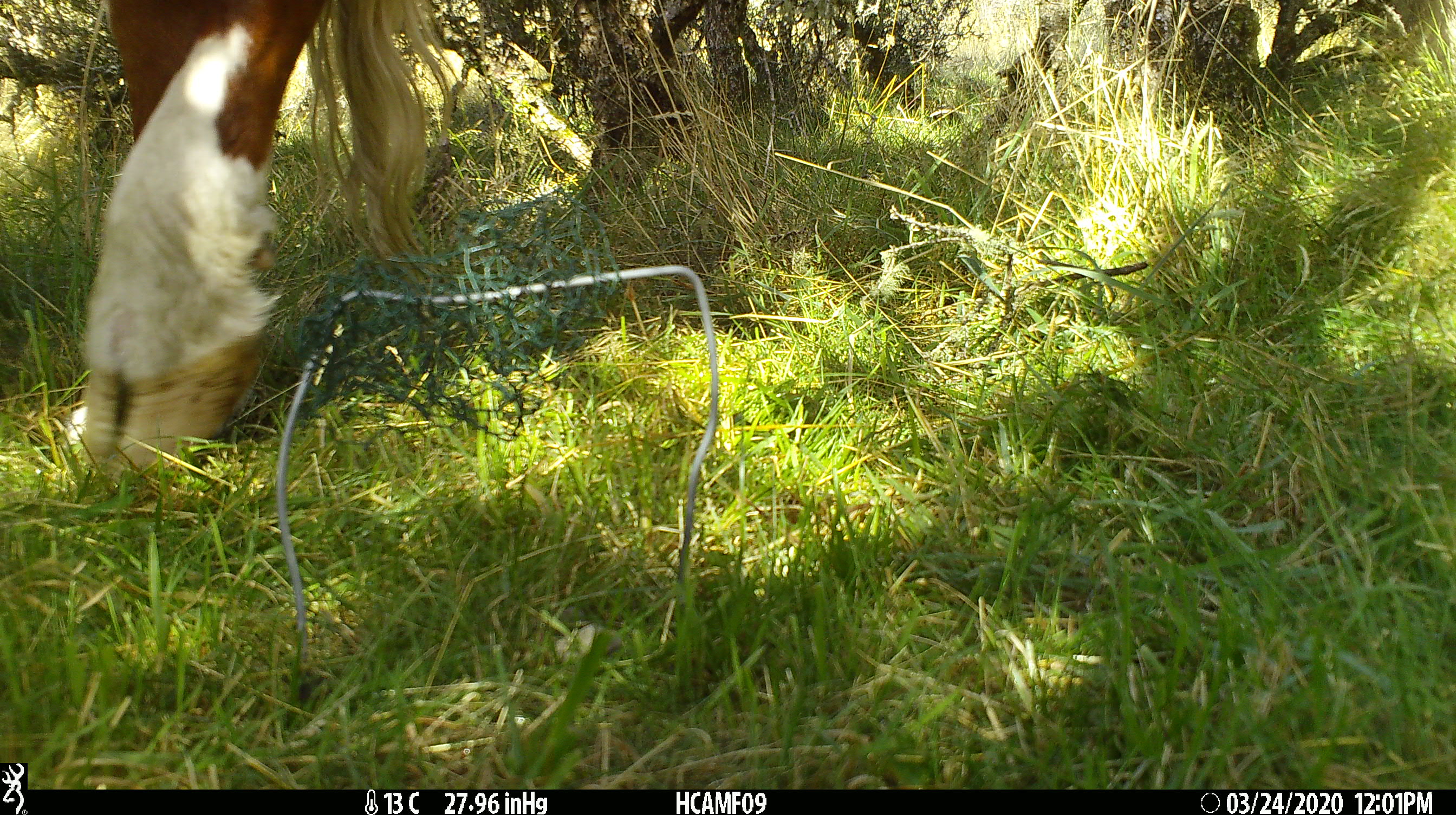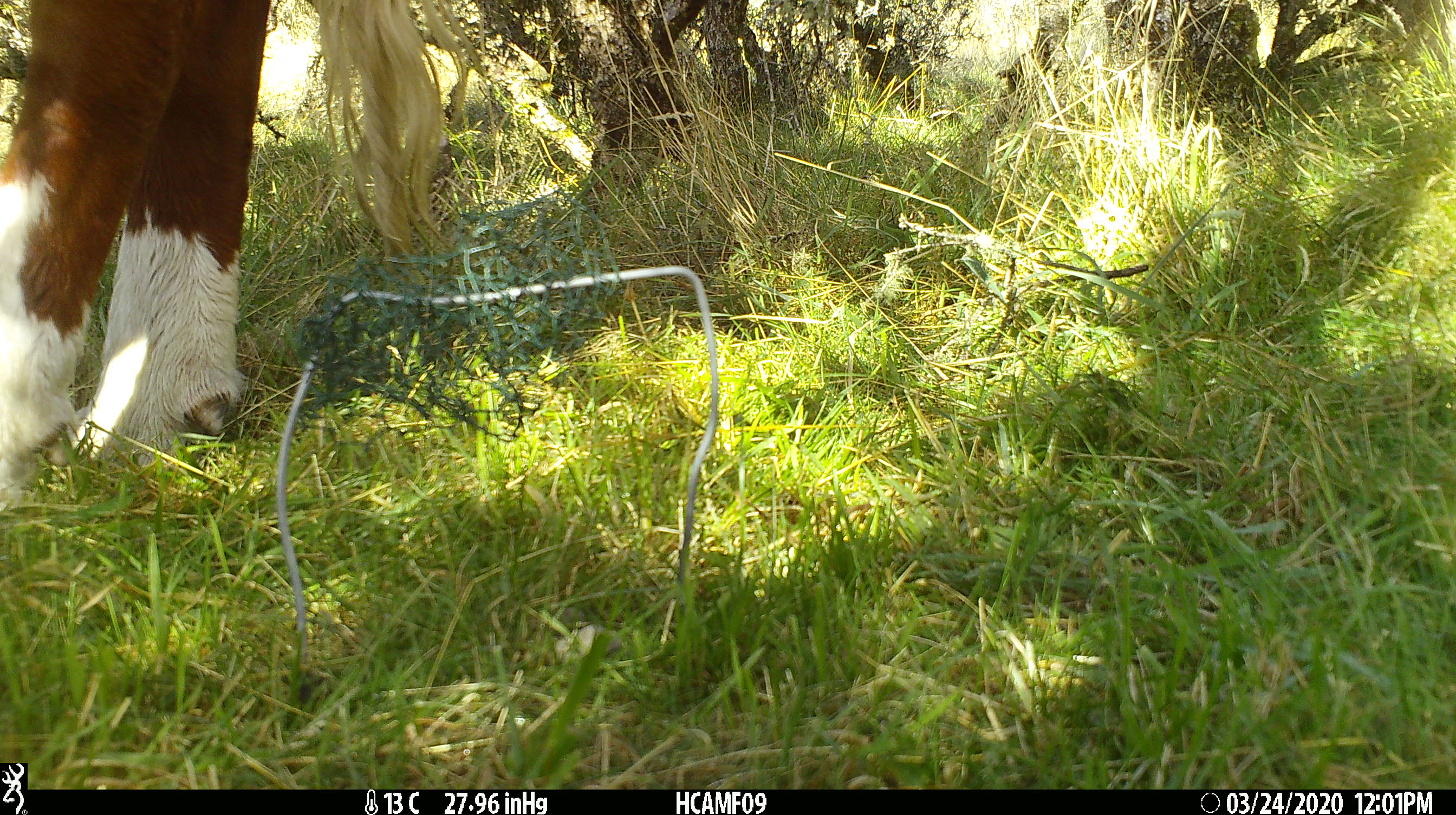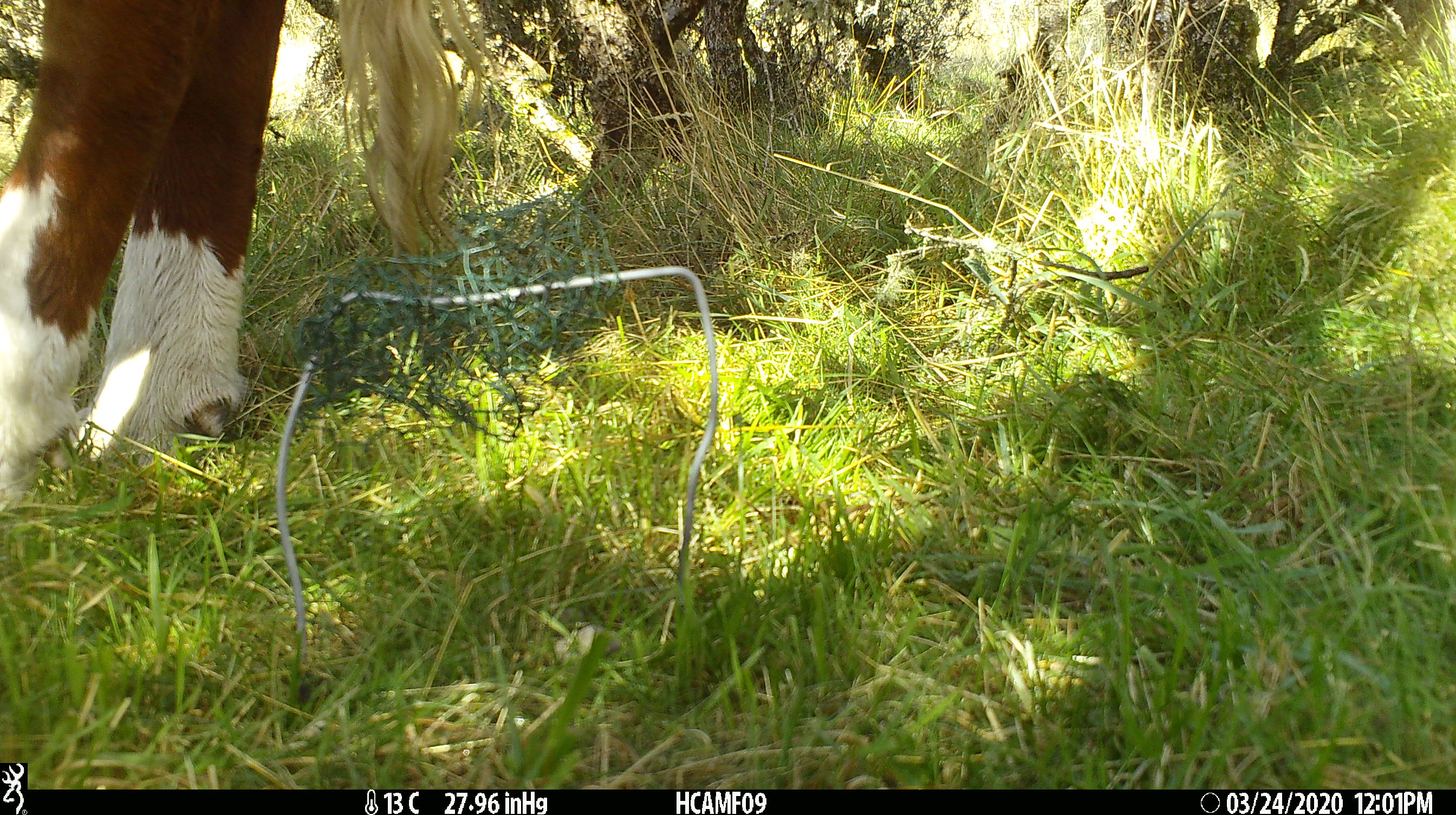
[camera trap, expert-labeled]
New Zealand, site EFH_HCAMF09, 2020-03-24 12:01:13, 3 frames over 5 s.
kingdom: Animalia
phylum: Chordata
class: Mammalia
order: Artiodactyla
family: Bovidae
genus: Bos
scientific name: Bos taurus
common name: domestic cow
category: cow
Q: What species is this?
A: Cow (domestic cow) (Bos taurus).